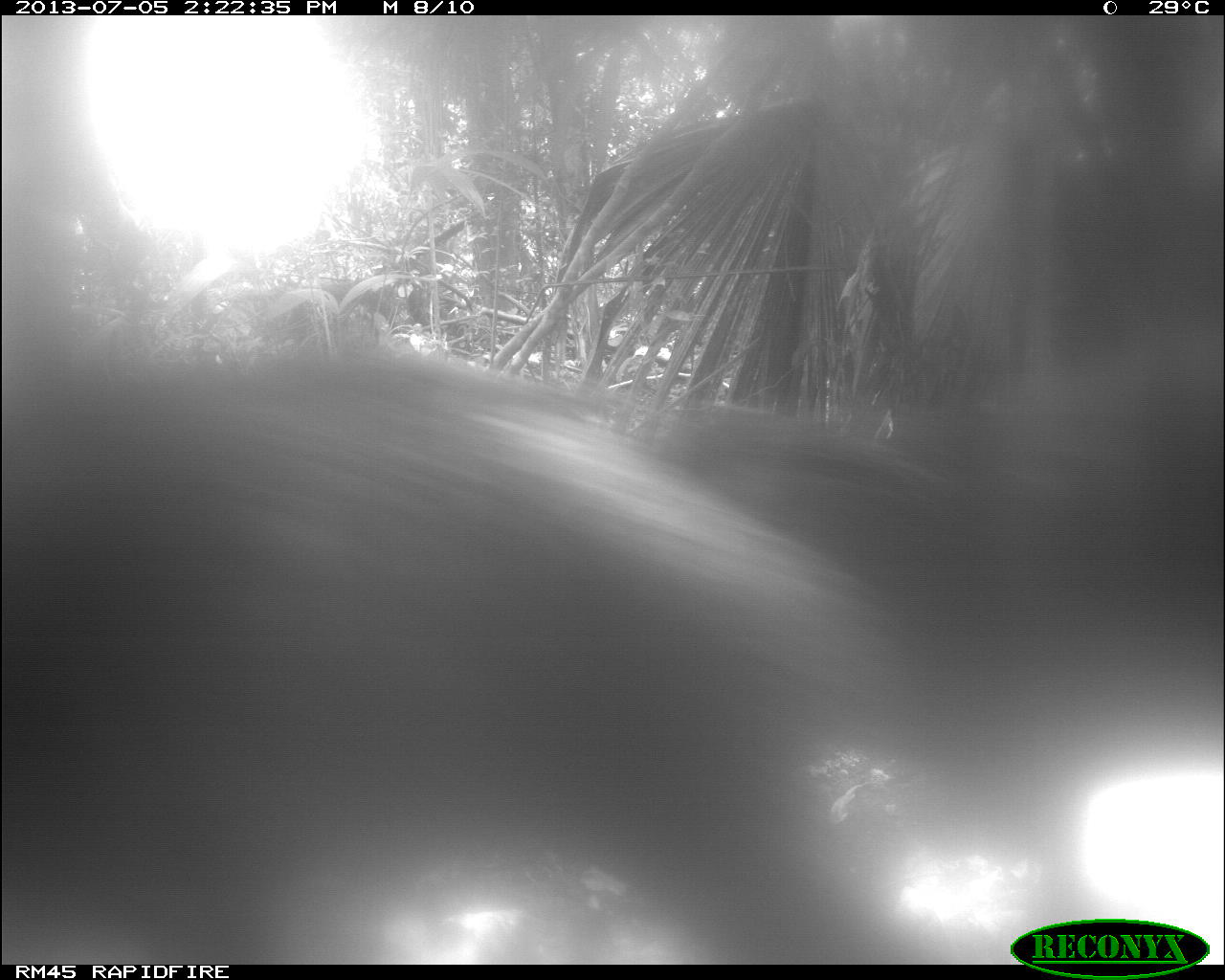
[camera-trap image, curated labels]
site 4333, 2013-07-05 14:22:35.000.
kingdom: Animalia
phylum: Chordata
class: Mammalia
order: Artiodactyla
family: Tayassuidae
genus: Tayassu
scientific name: Tayassu pecari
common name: white-lipped peccary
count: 3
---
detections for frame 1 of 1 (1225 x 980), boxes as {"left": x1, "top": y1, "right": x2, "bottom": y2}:
tayassu pecari: {"left": 3, "top": 308, "right": 1219, "bottom": 960}